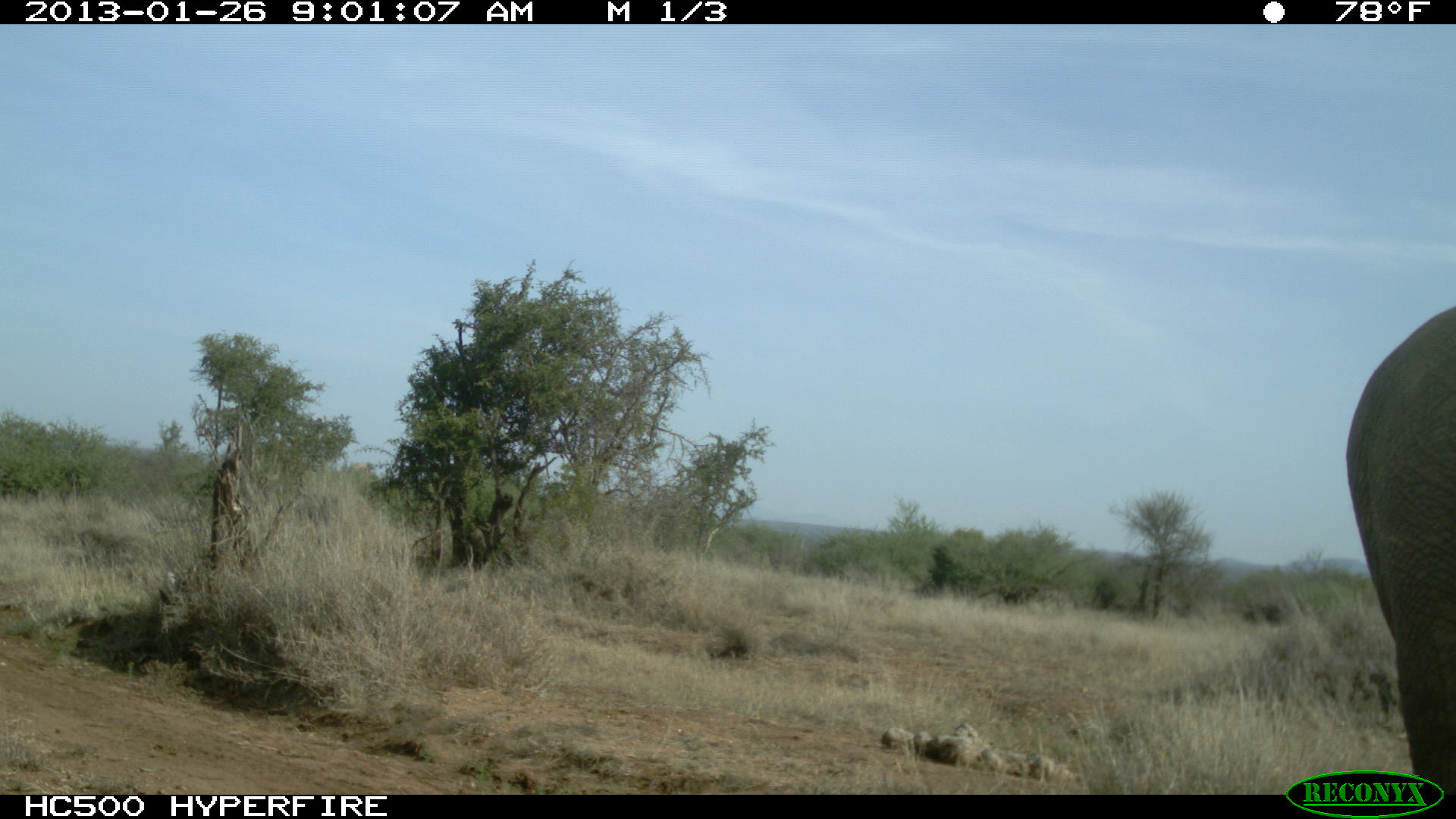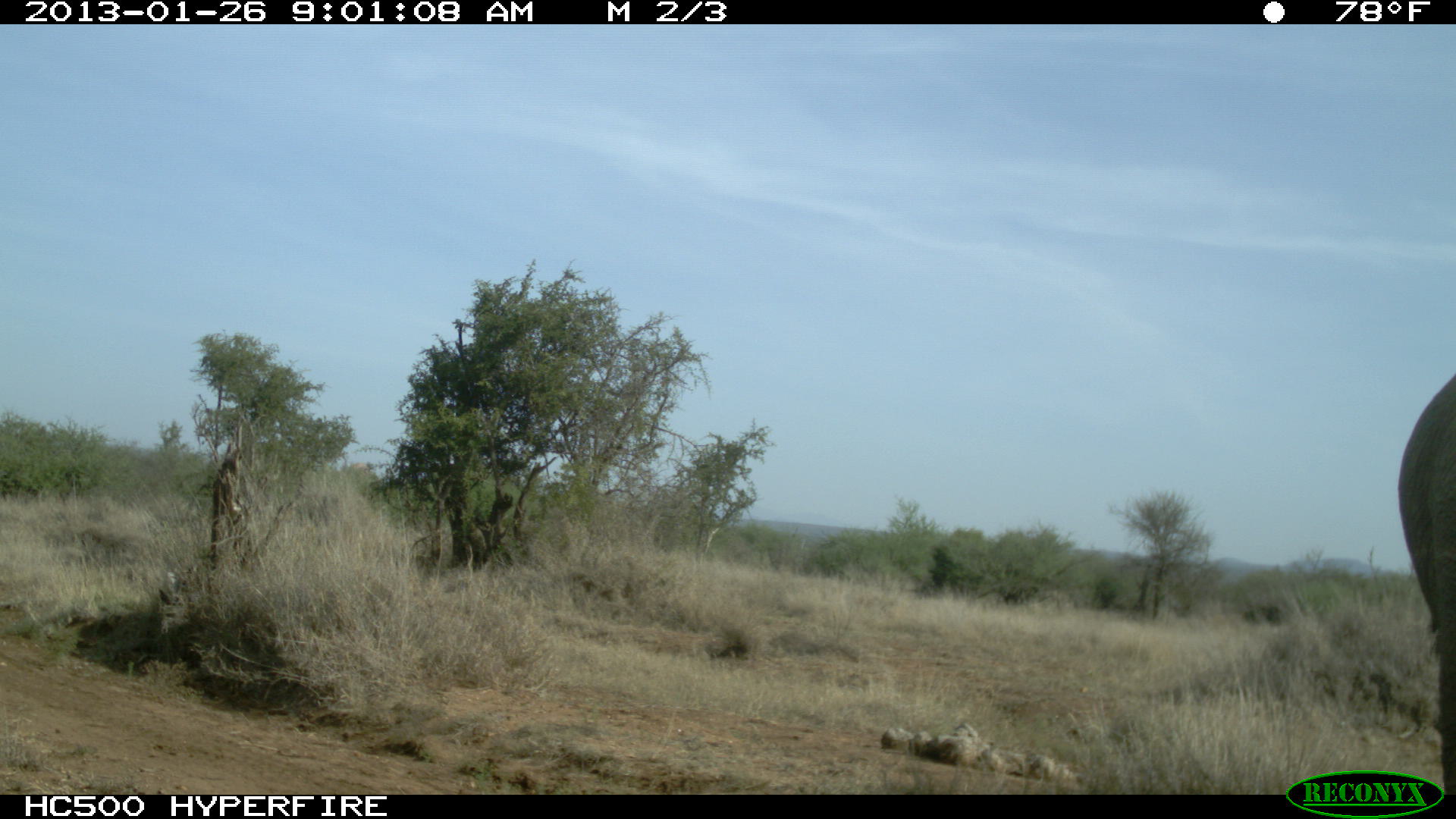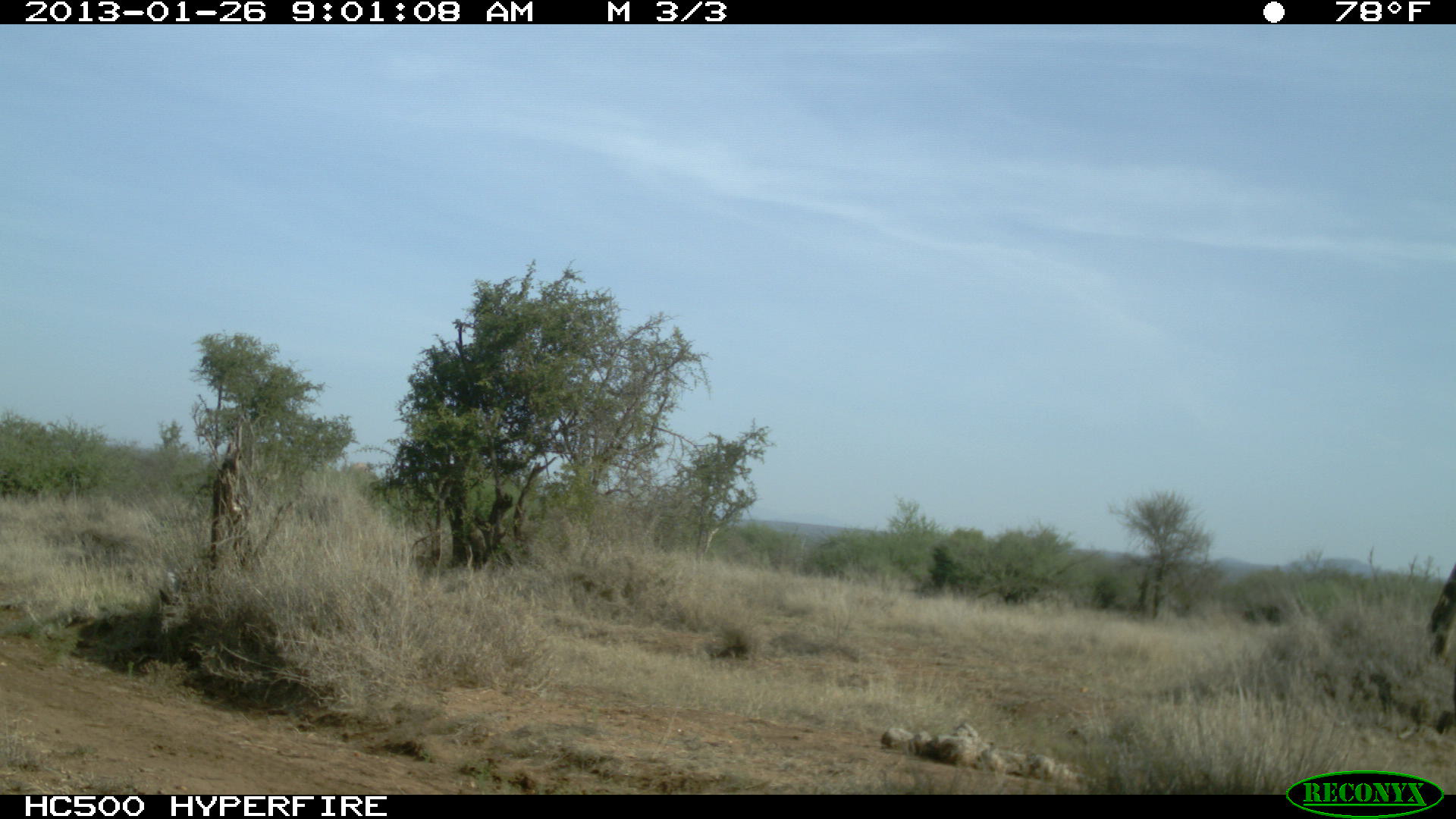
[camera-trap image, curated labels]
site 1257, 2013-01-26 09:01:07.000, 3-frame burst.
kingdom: Animalia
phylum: Chordata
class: Mammalia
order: Proboscidea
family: Elephantidae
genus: Loxodonta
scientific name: Loxodonta africana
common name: african bush elephant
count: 1